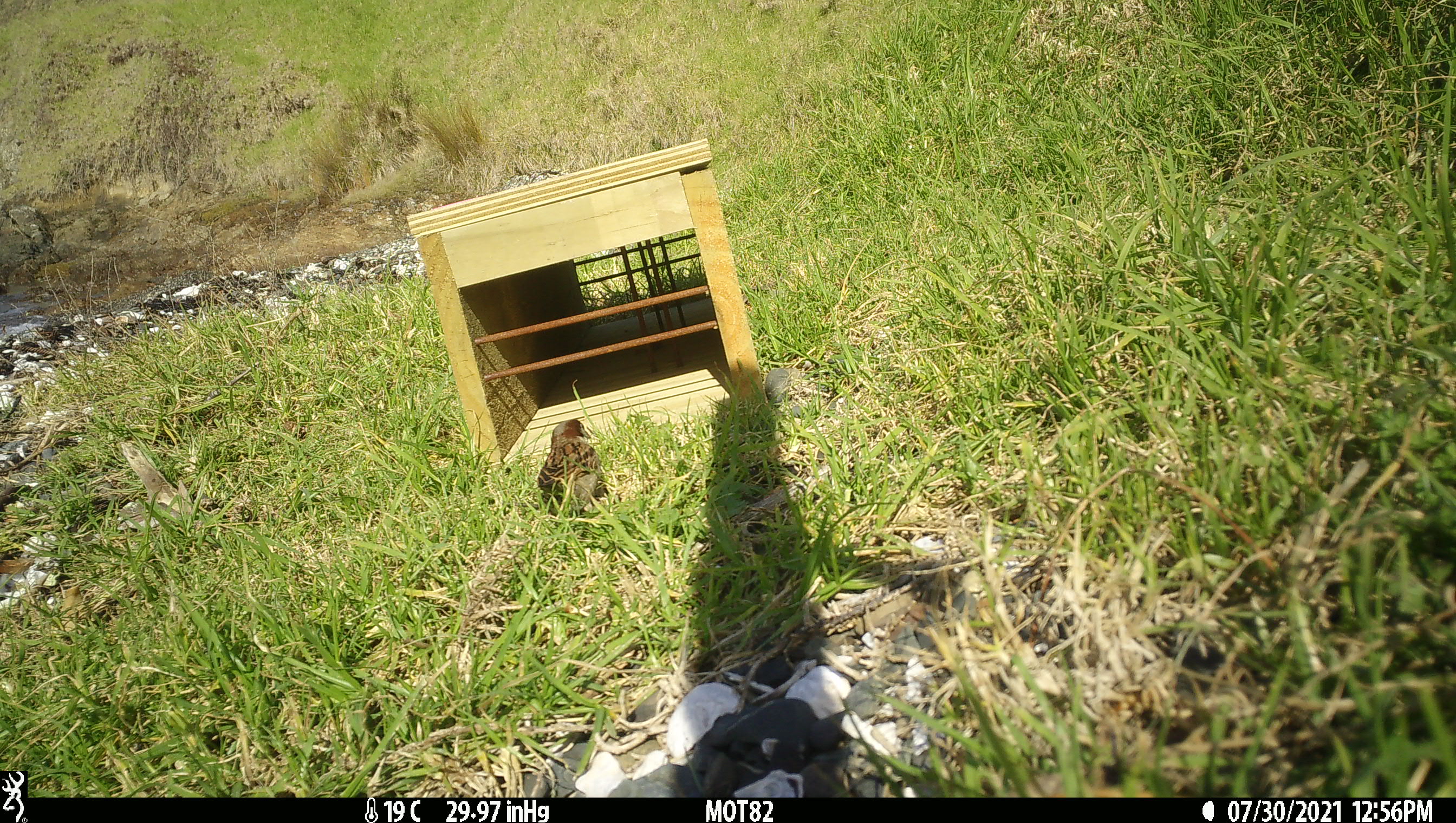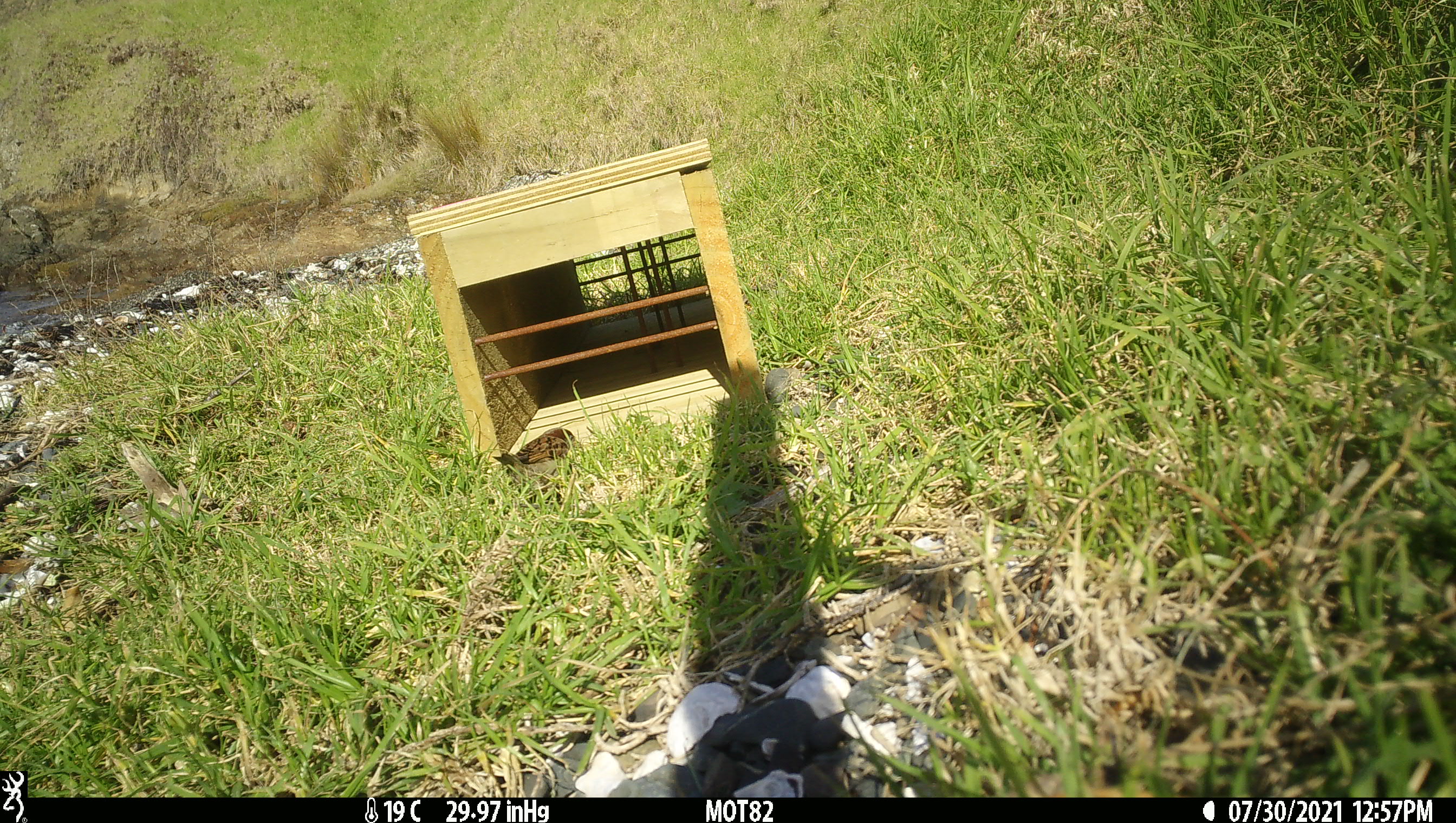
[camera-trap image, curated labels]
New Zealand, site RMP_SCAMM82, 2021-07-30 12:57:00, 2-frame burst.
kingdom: Animalia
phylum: Chordata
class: Aves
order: Passeriformes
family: Passeridae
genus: Passer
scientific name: Passer domesticus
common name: house sparrow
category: sparrow